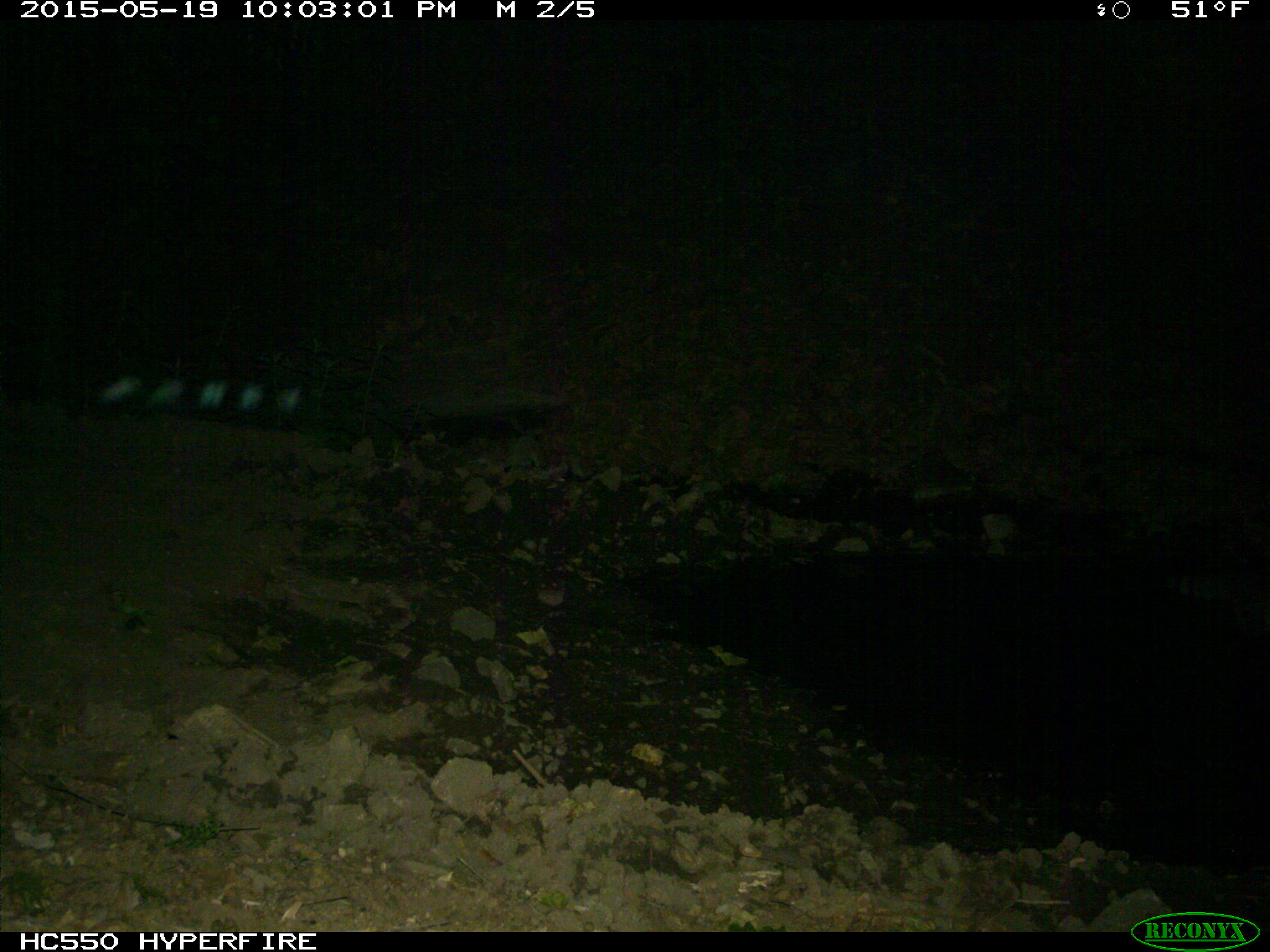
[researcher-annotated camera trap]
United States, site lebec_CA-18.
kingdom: Animalia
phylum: Chordata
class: Mammalia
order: Carnivora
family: Procyonidae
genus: Procyon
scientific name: Procyon lotor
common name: common raccoon